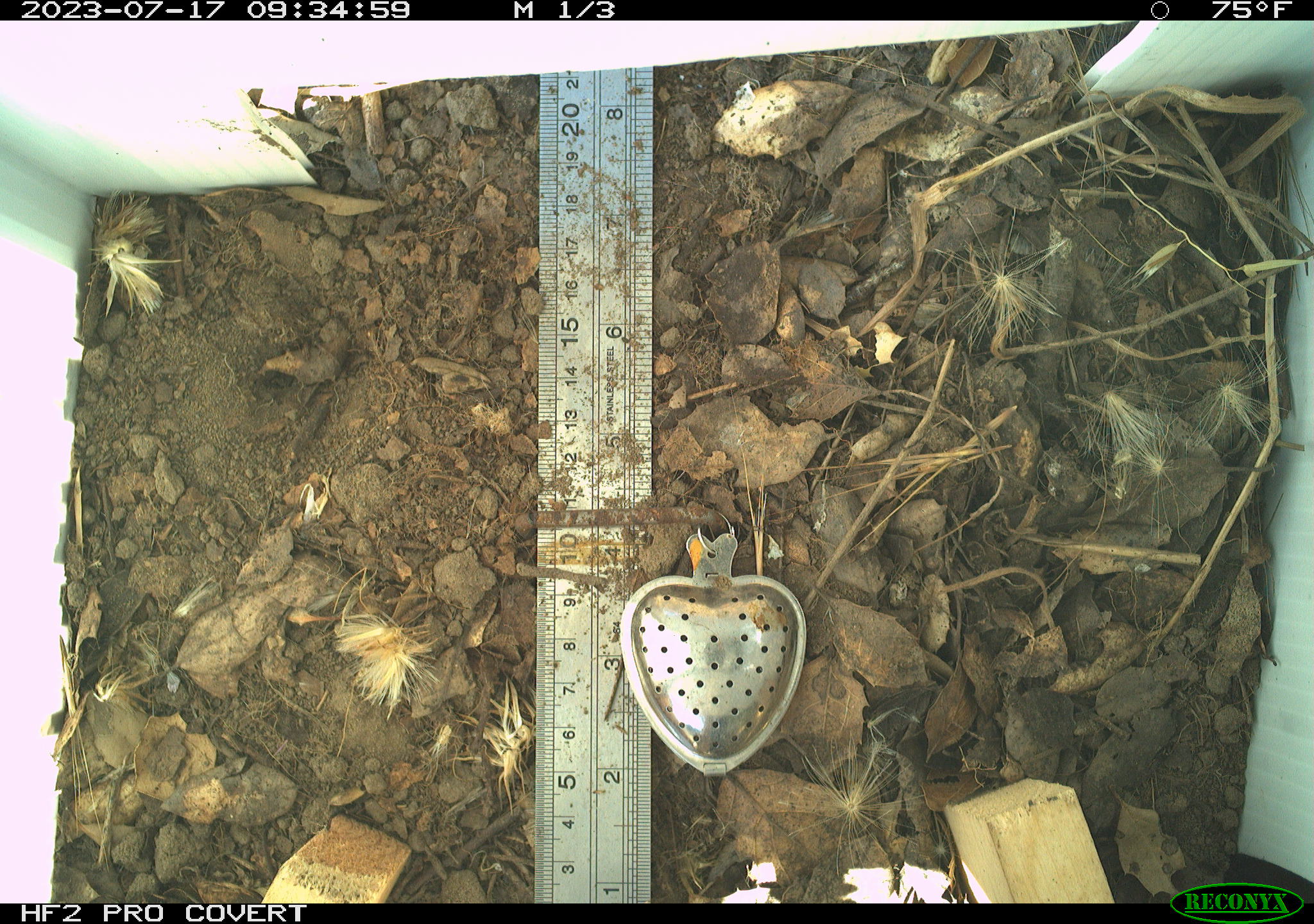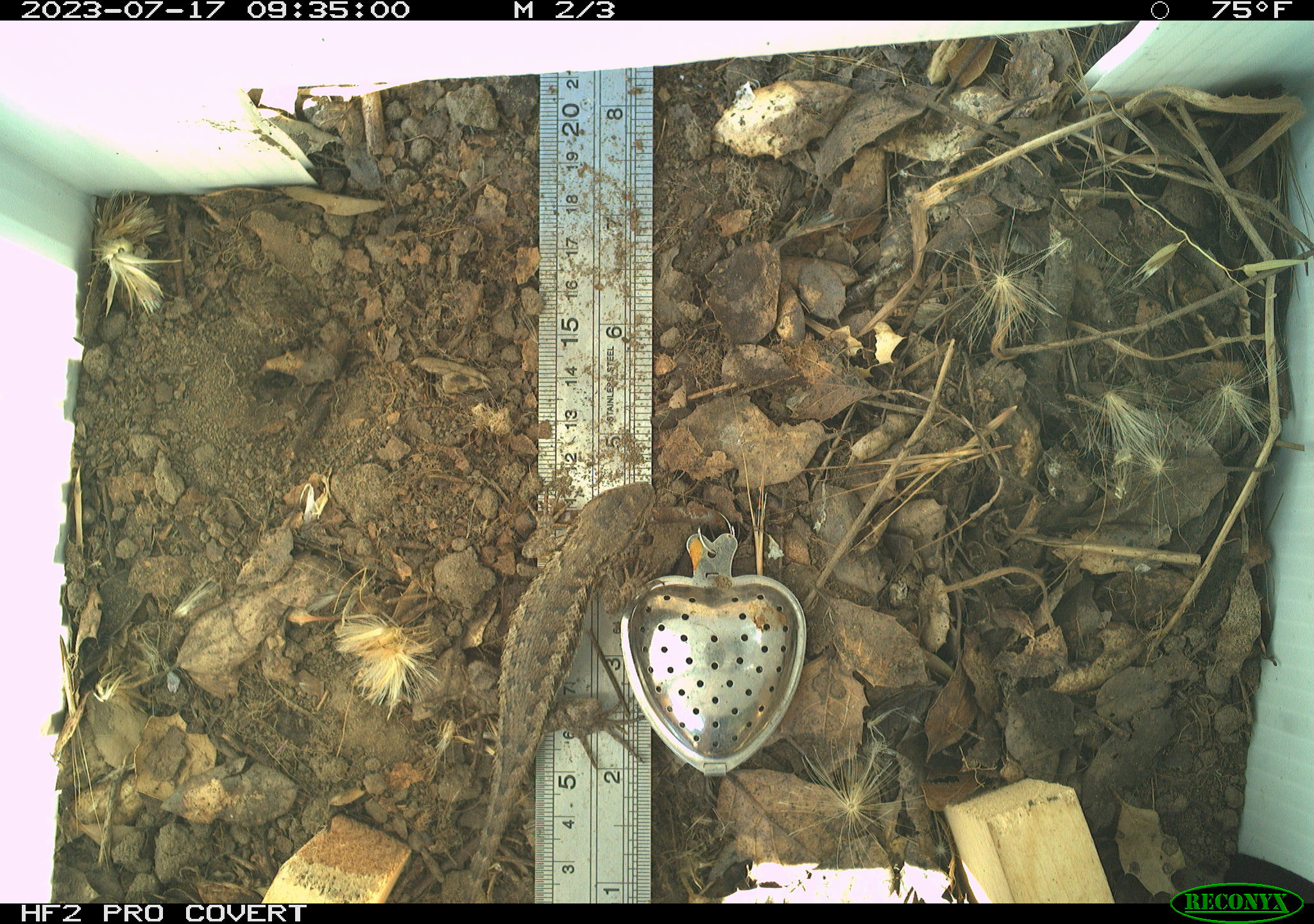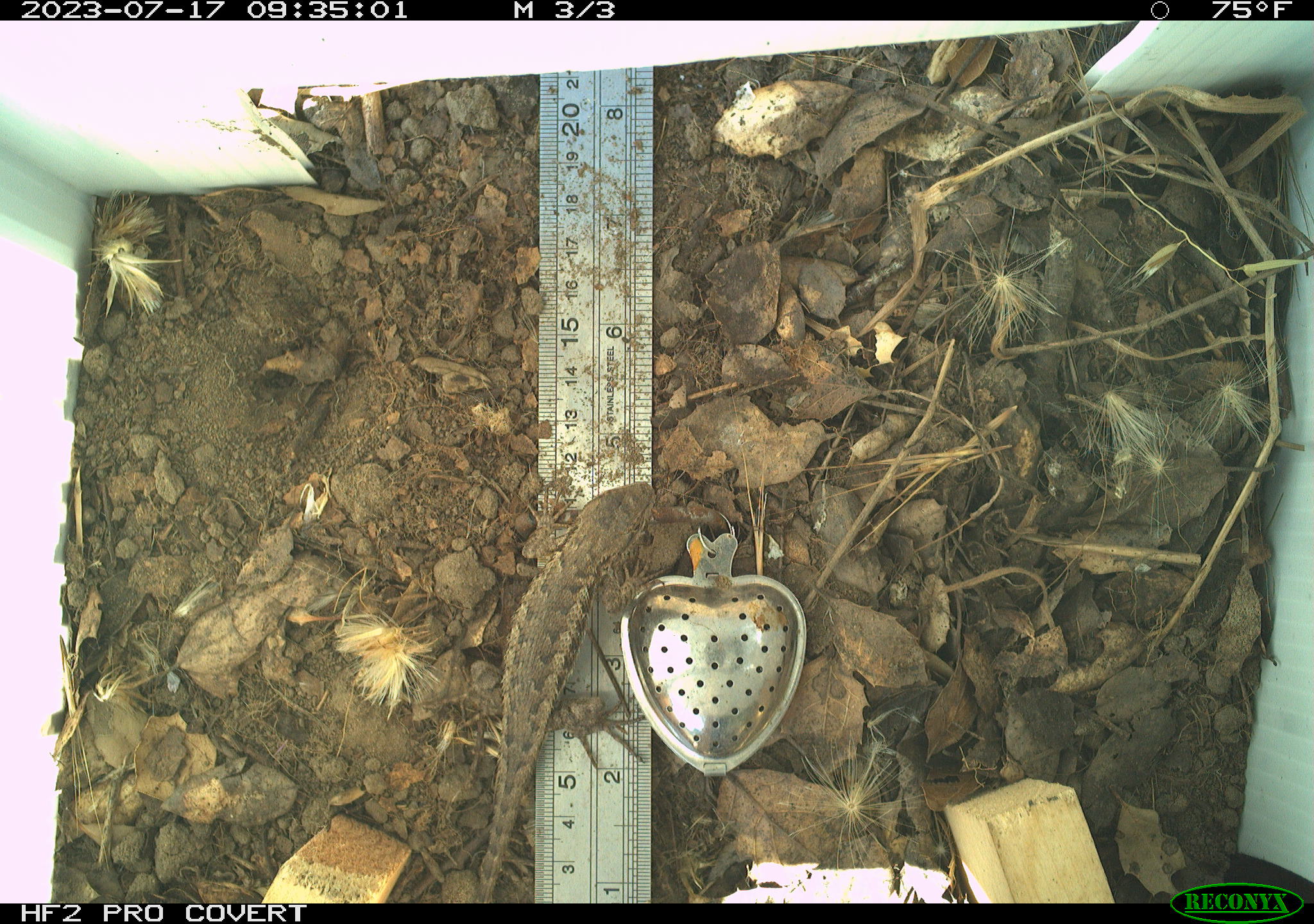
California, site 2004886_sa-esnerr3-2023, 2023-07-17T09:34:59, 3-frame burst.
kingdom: Animalia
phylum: Chordata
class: Reptilia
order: Squamata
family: Phrynosomatidae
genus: Sceloporus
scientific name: Sceloporus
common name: spiny lizards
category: sceloporus species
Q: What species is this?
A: Sceloporus species (spiny lizards) (Sceloporus).